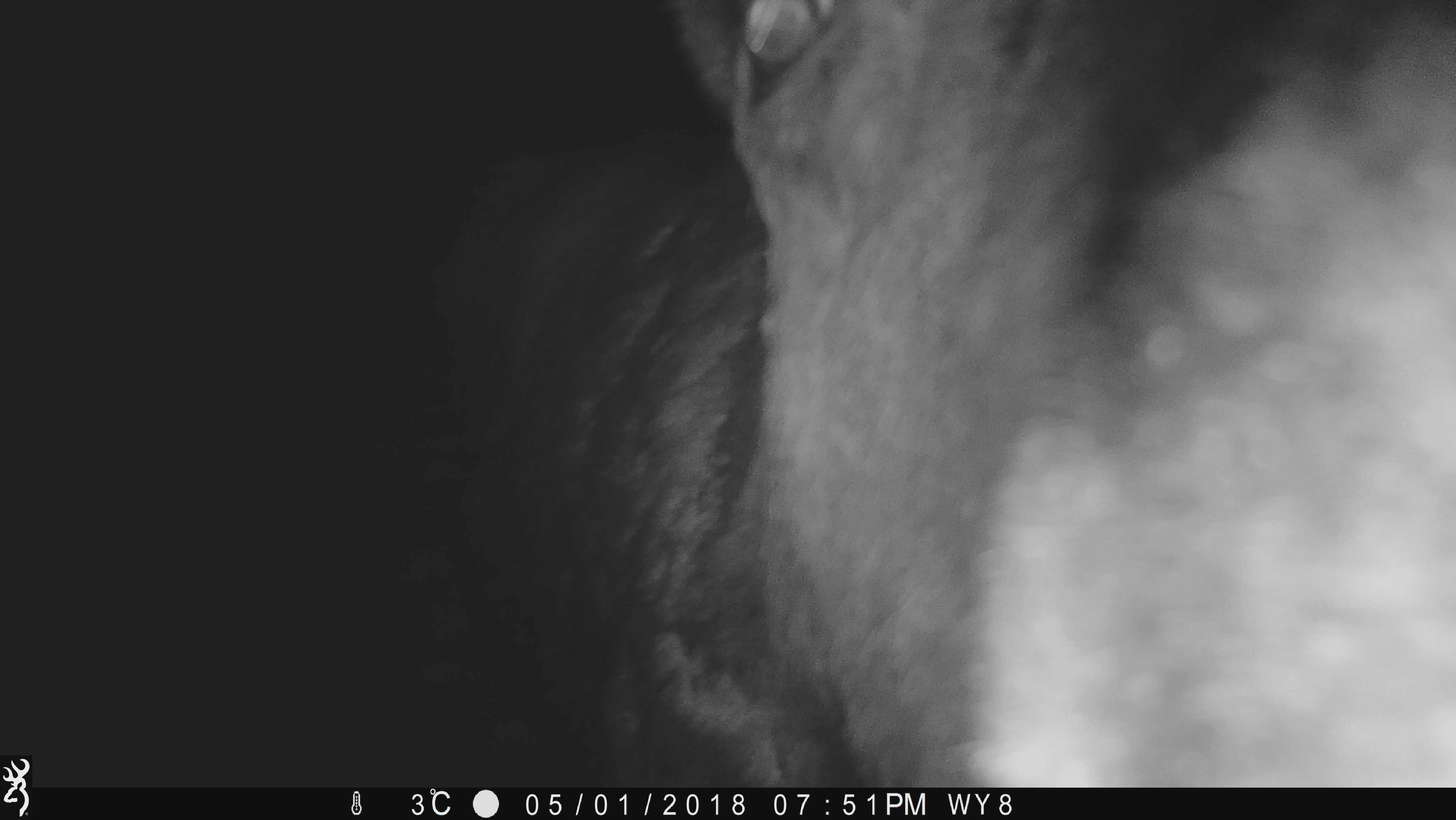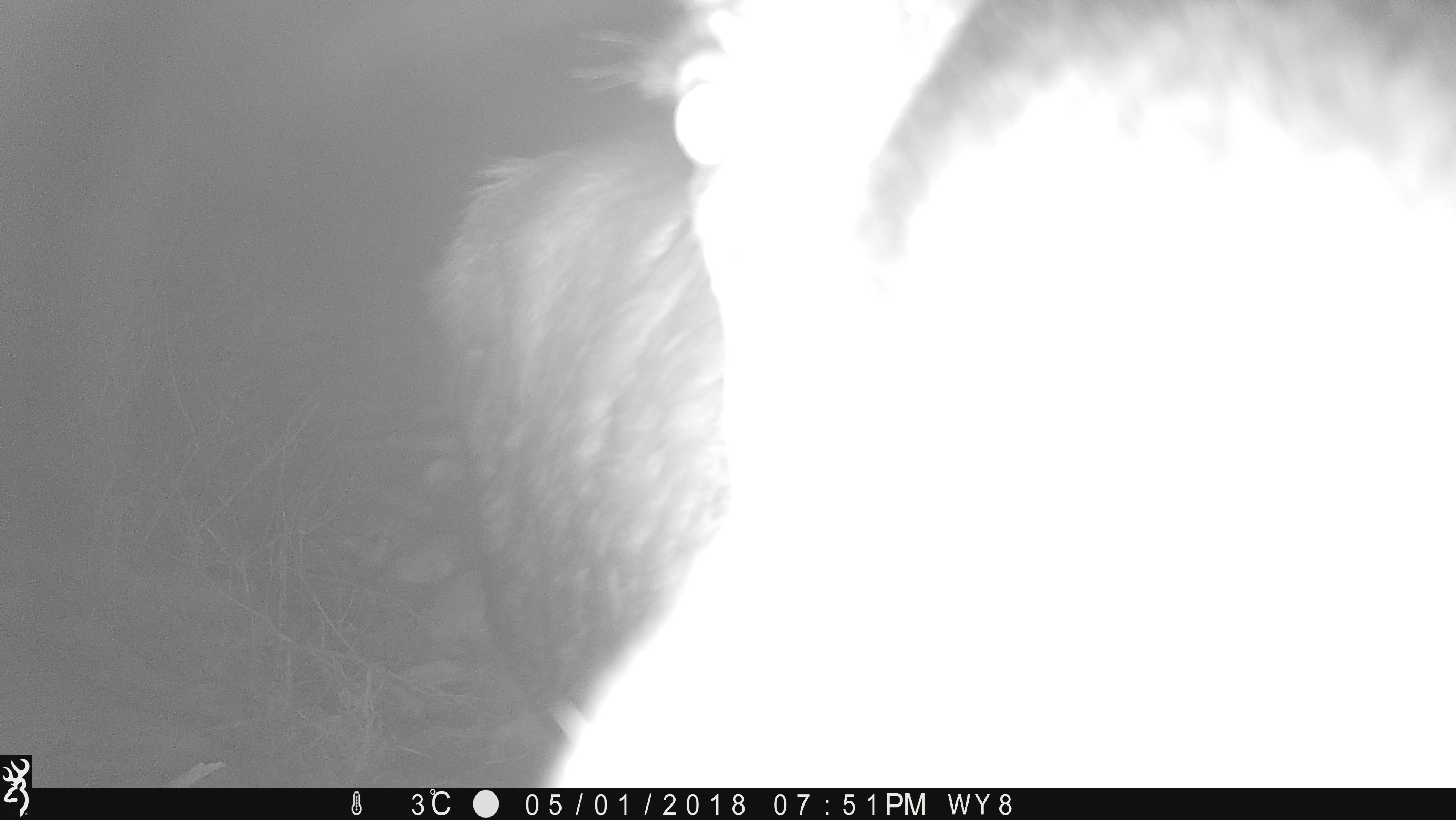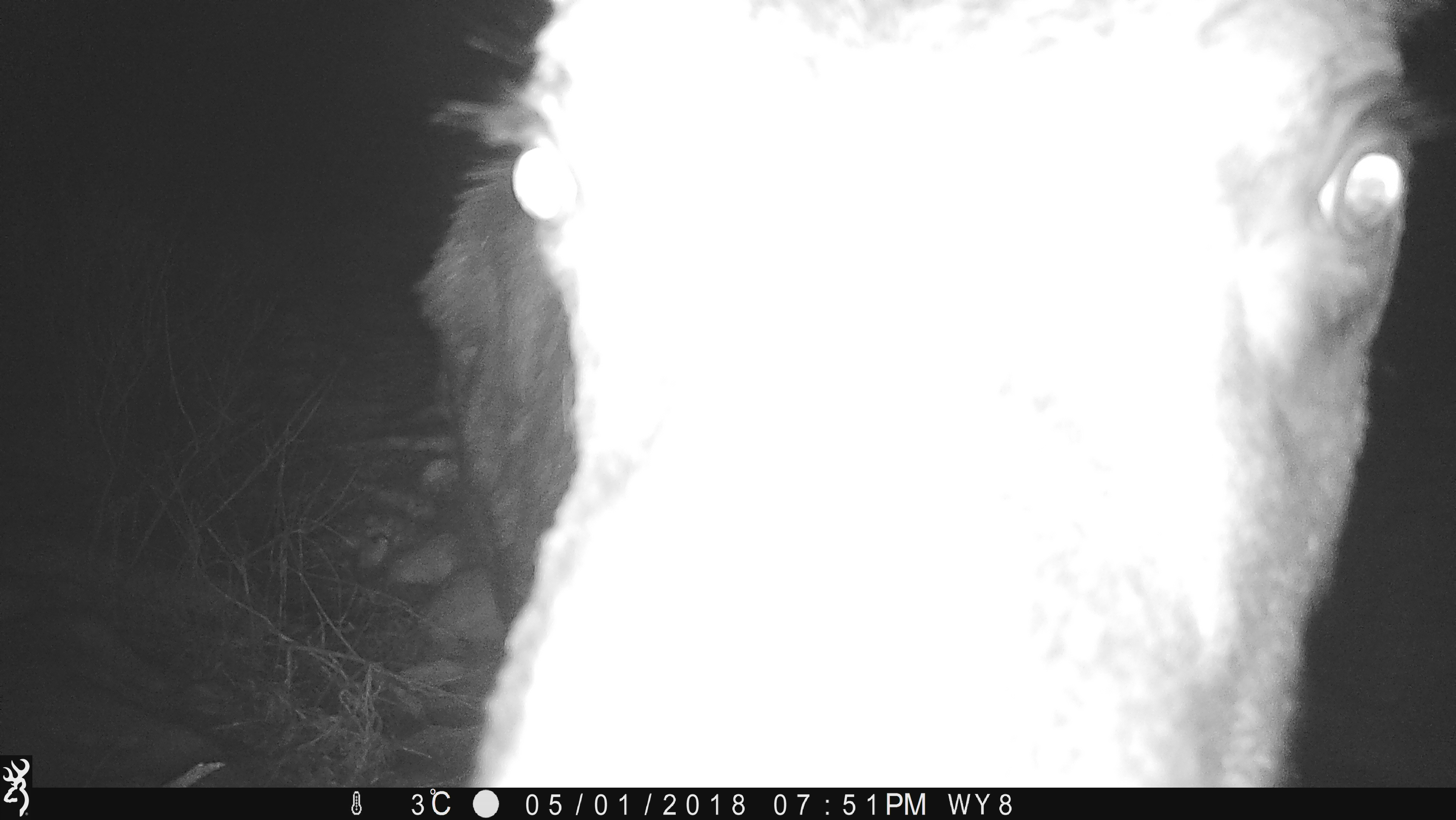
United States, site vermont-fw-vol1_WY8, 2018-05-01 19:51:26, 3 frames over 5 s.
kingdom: Animalia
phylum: Chordata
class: Mammalia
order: Artiodactyla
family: Cervidae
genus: Alces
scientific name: Alces alces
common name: moose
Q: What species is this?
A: Moose (Alces alces).